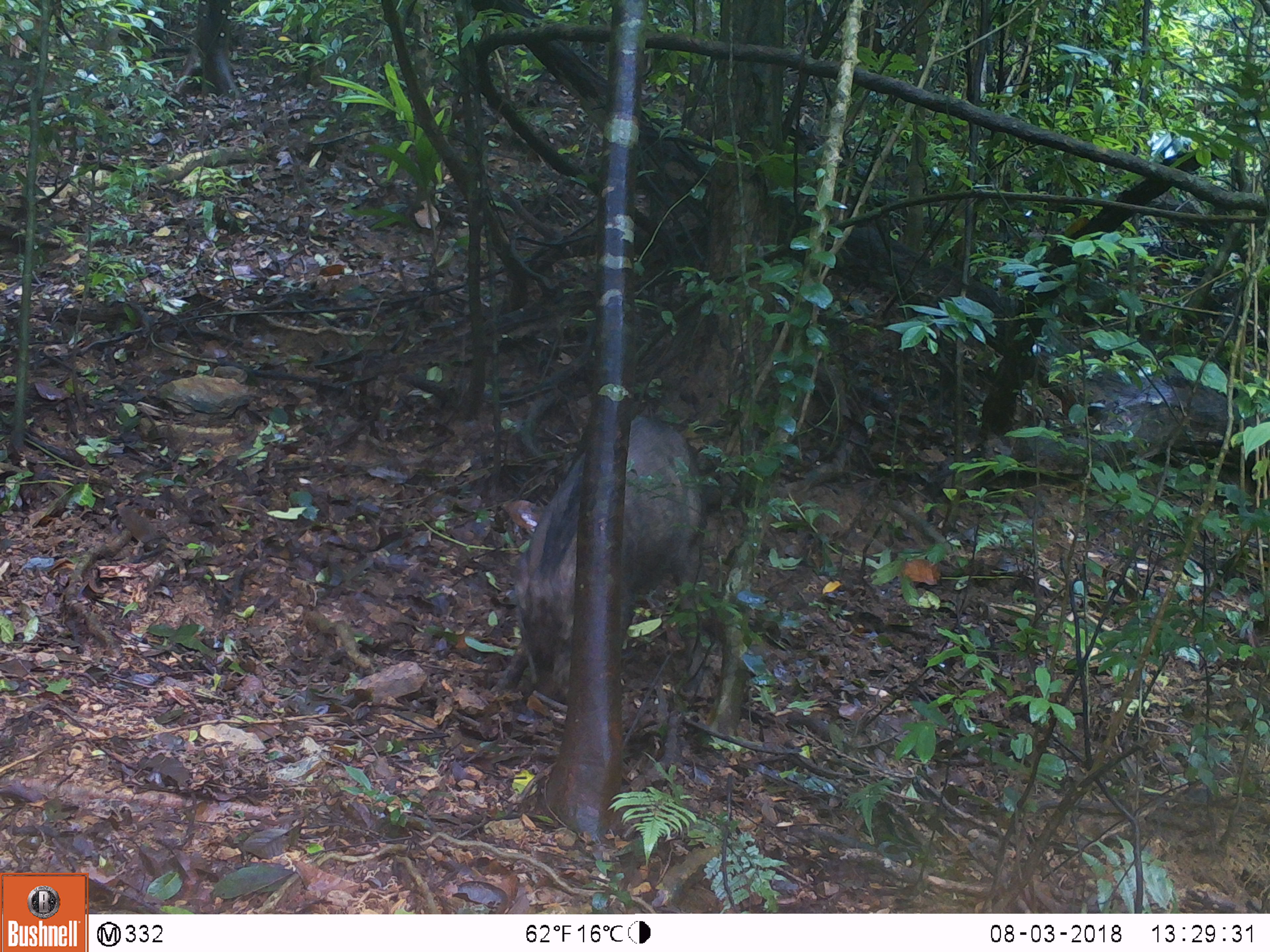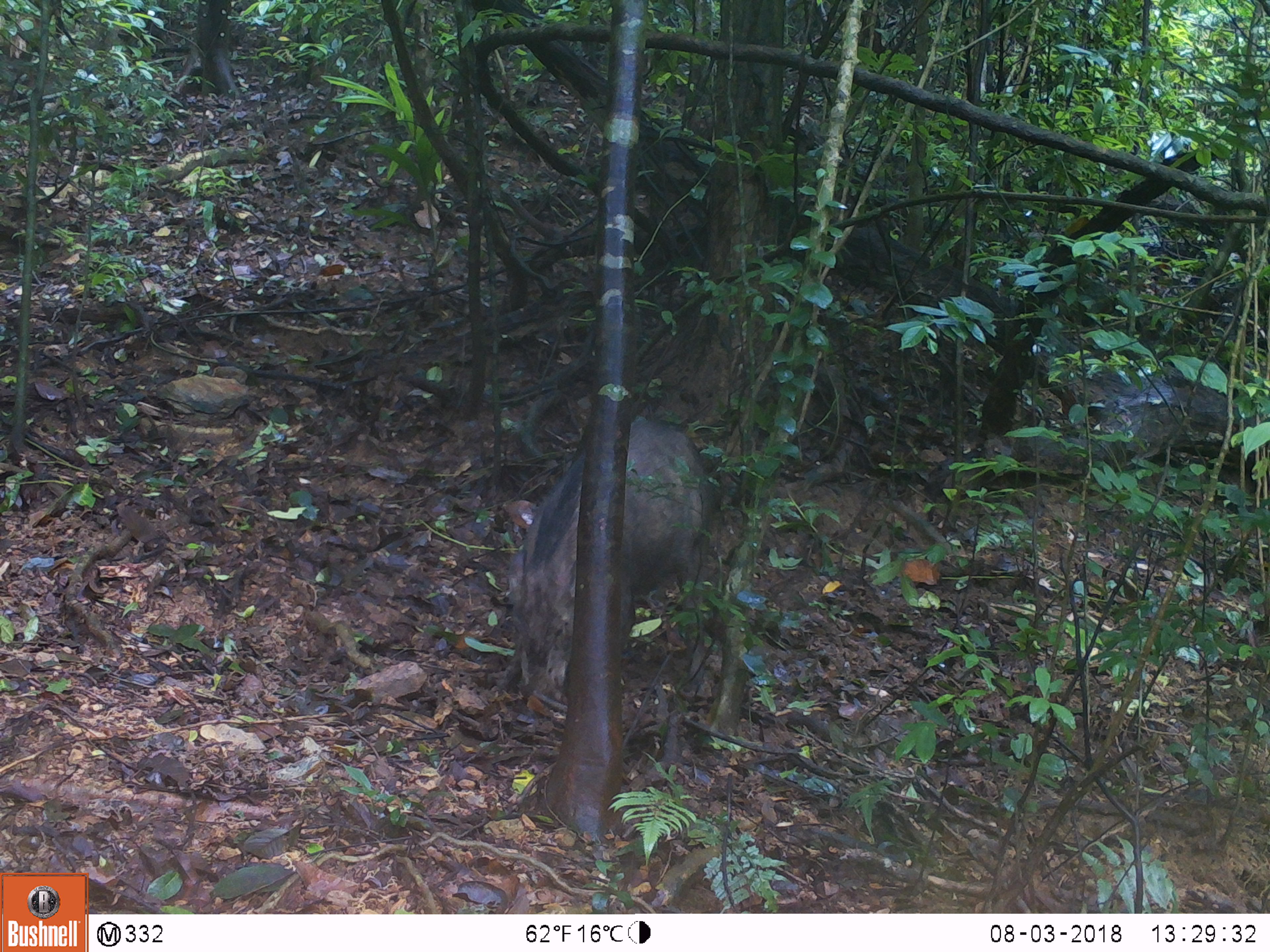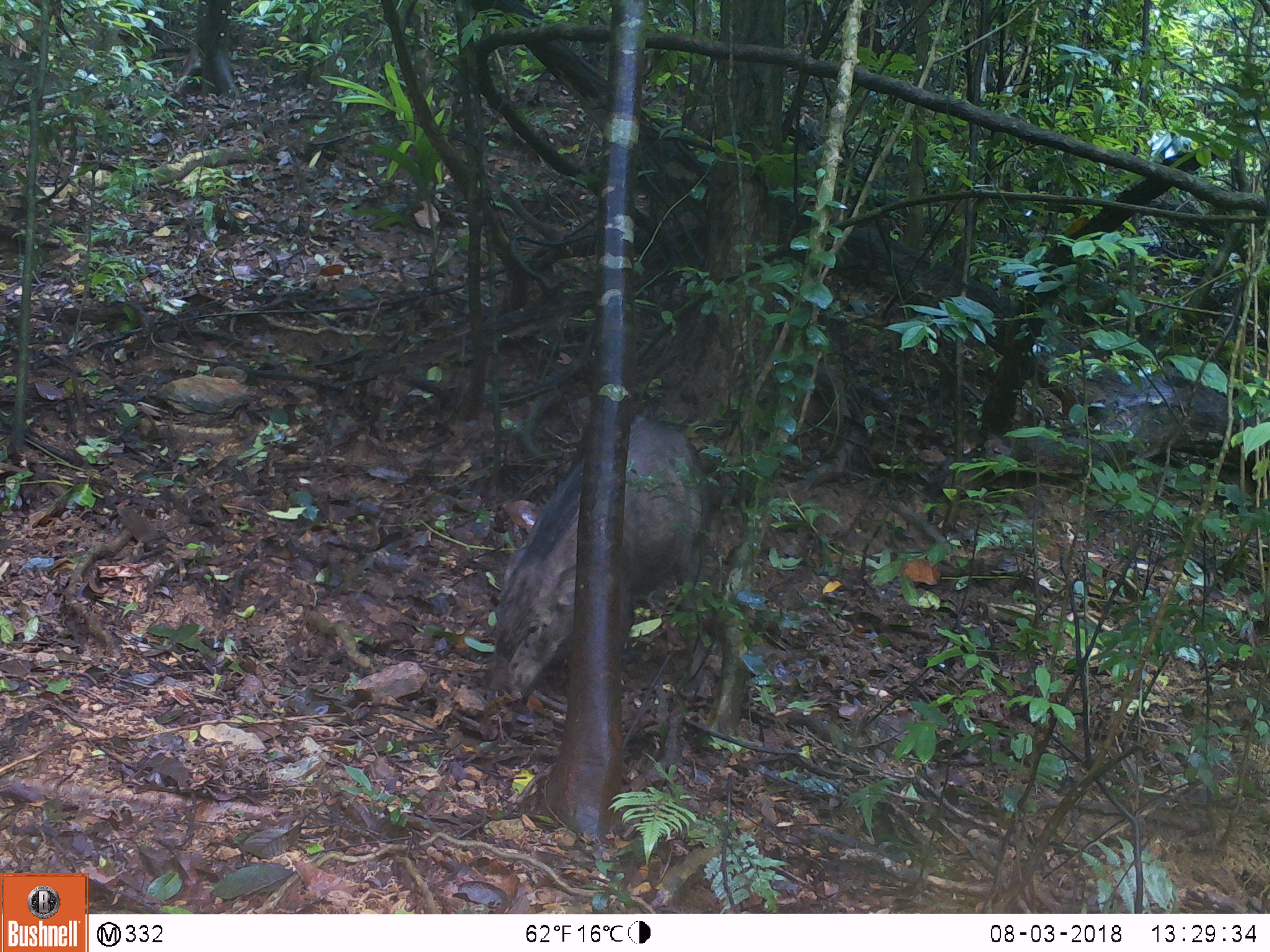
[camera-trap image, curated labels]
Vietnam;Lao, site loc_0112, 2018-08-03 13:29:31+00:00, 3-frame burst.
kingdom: Animalia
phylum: Chordata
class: Mammalia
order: Artiodactyla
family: Suidae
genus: Sus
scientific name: Sus scrofa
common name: eurasian wild pig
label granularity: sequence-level